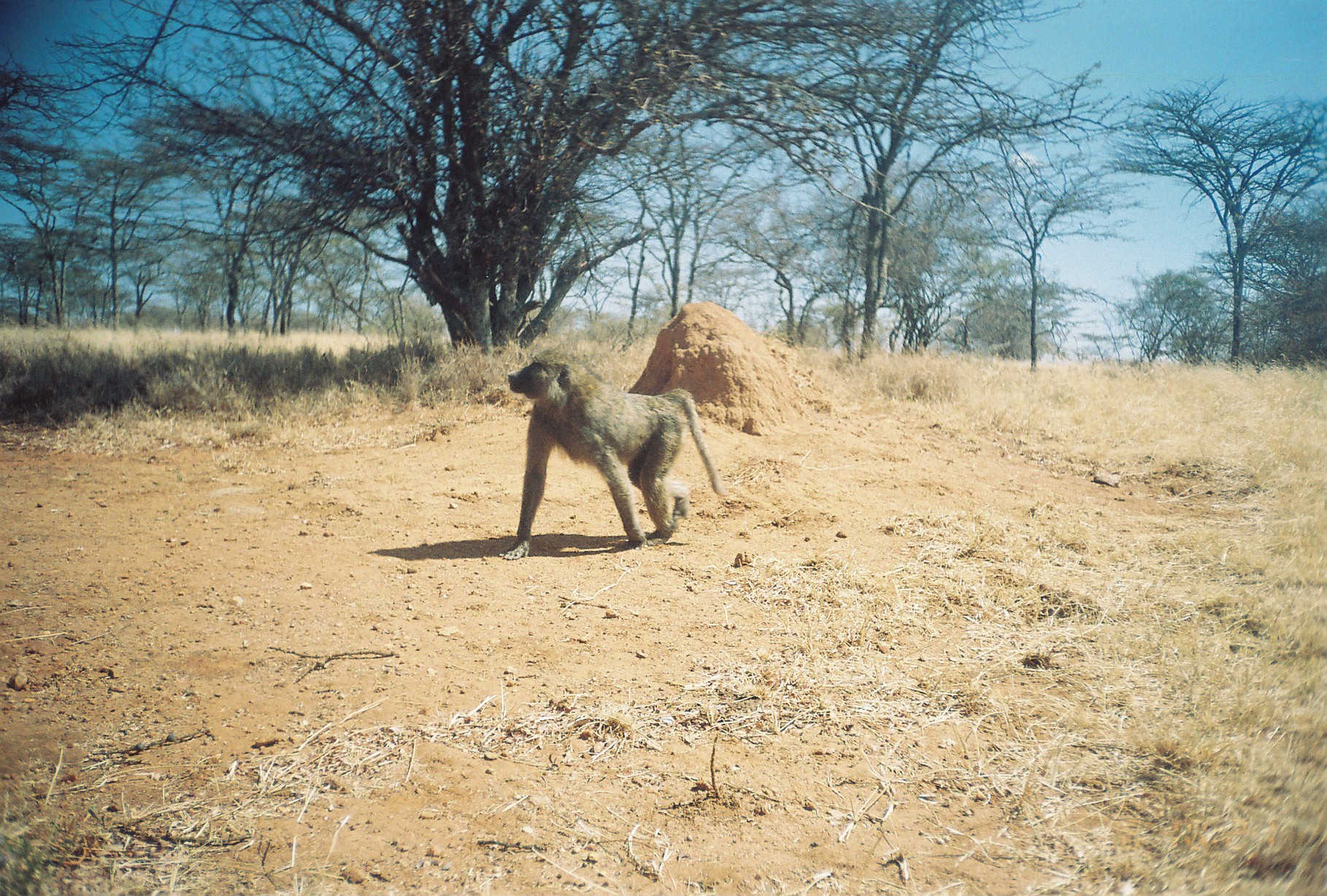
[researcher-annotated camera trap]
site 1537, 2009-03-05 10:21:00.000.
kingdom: Animalia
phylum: Chordata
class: Mammalia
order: Primates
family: Cercopithecidae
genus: Papio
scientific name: Papio anubis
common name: olive baboon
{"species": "Papio anubis (olive baboon)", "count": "1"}